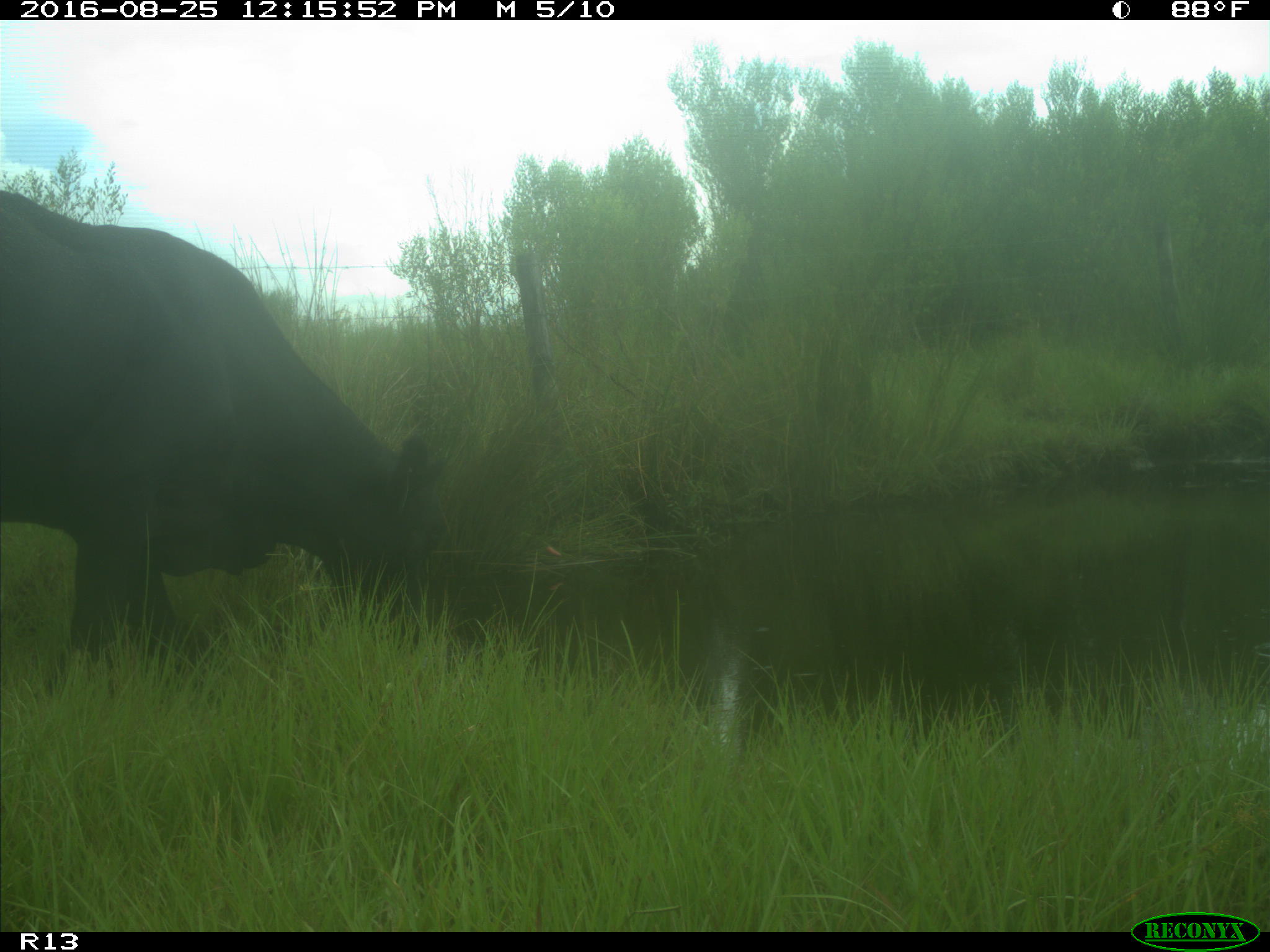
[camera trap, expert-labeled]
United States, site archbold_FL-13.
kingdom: Animalia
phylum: Chordata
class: Mammalia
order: Artiodactyla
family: Bovidae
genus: Bos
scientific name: Bos taurus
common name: domestic cow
Bos taurus (domestic cow).